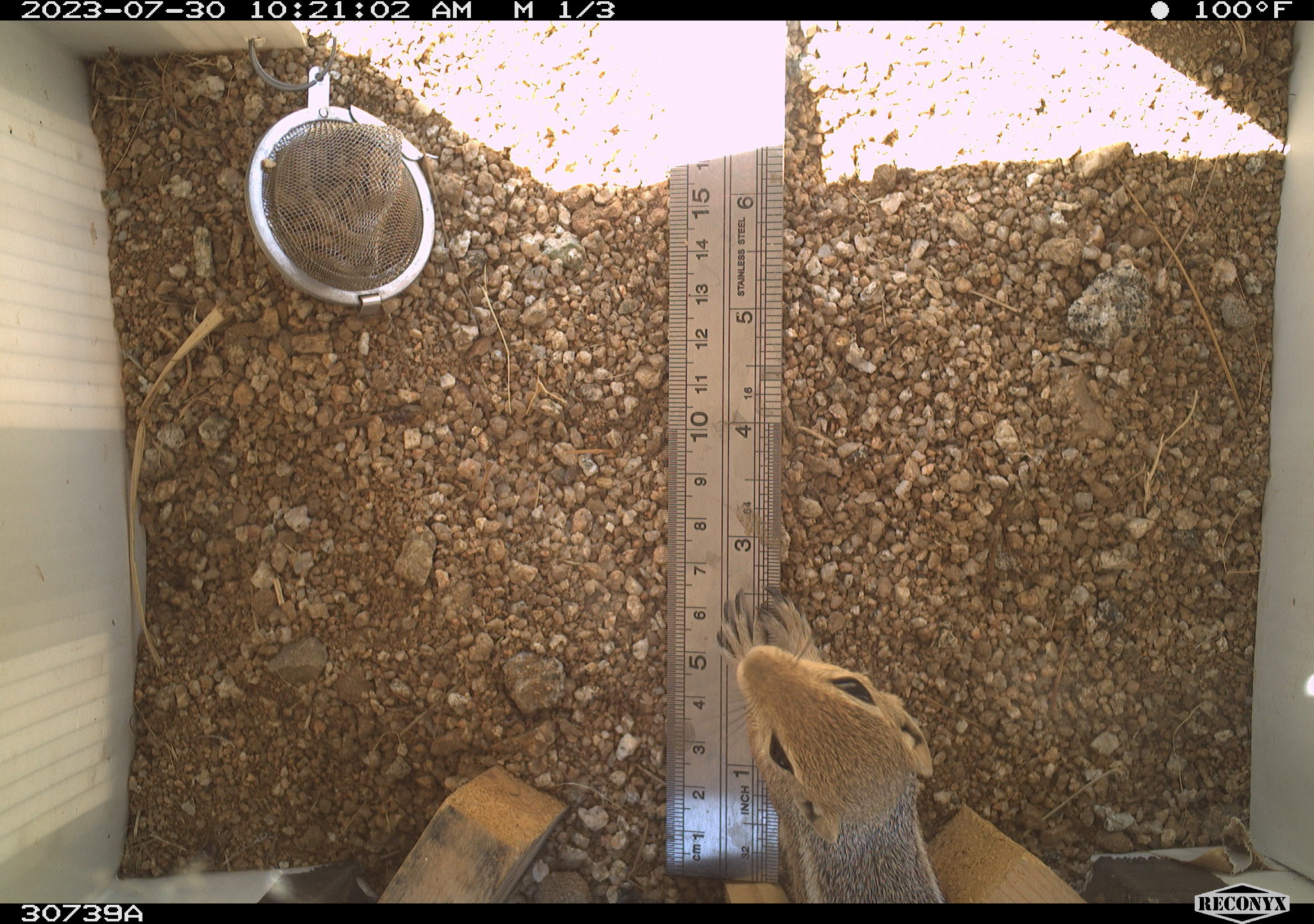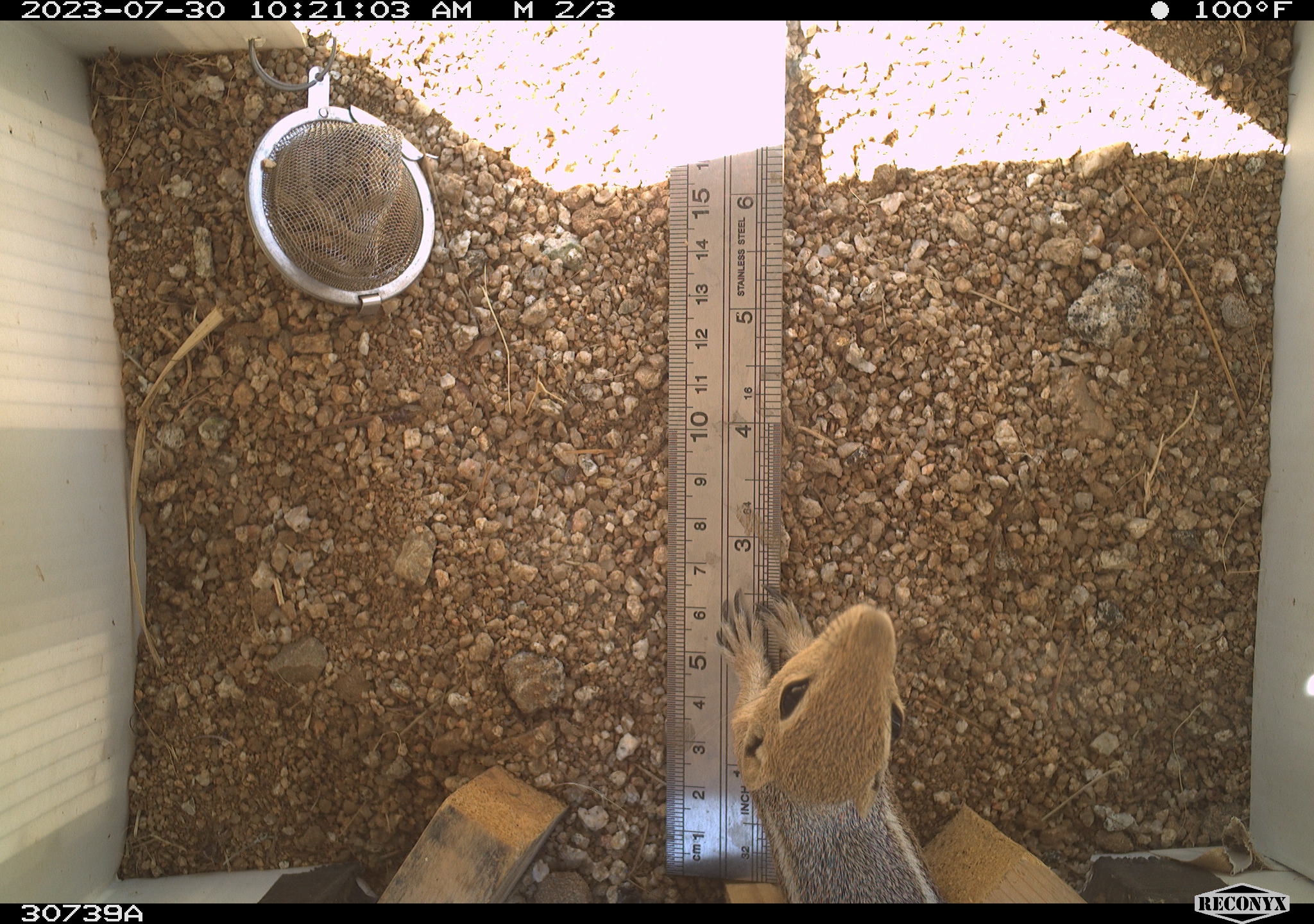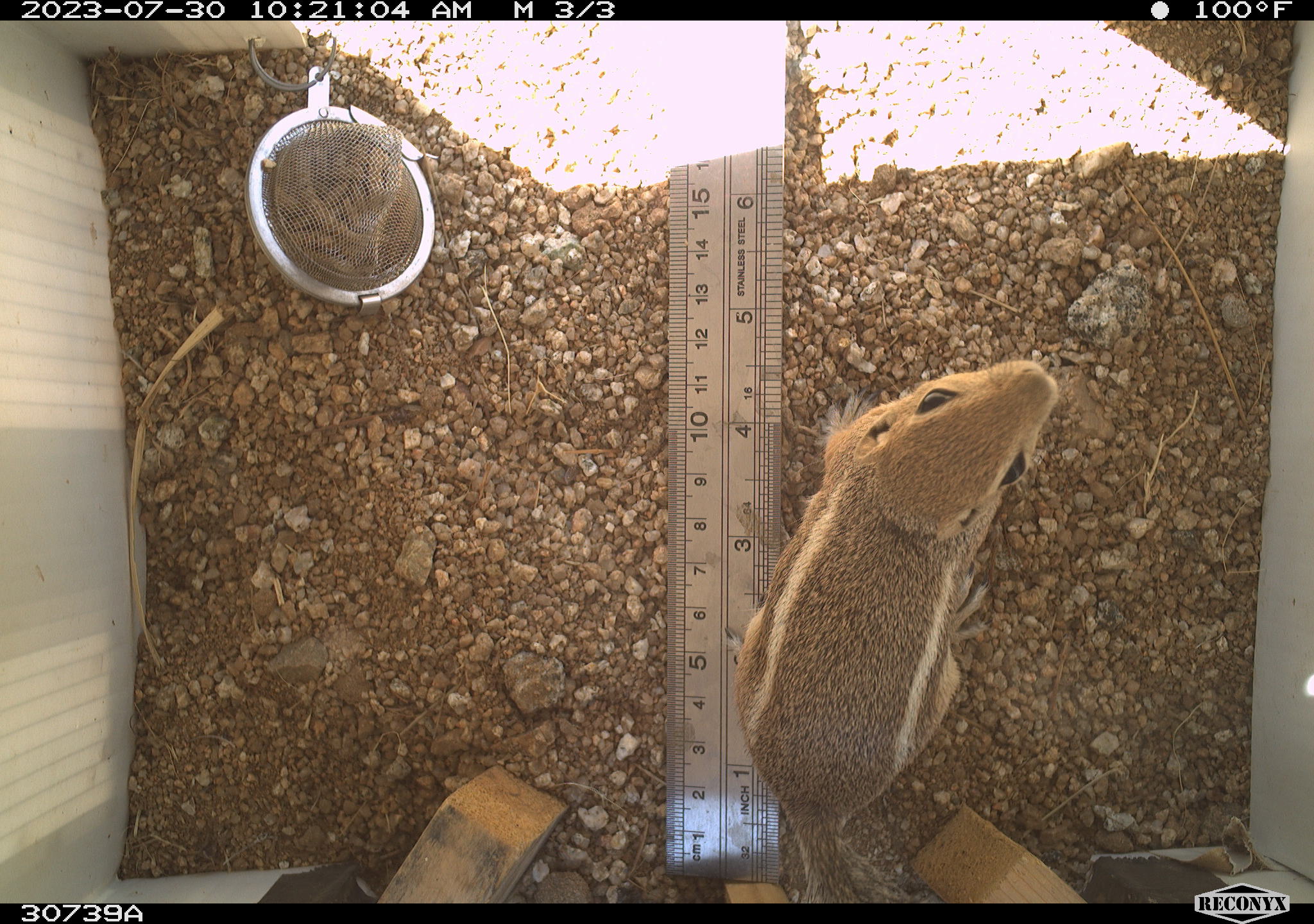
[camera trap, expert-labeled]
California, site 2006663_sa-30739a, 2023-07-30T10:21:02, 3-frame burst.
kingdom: Animalia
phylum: Chordata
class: Mammalia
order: Rodentia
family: Sciuridae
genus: Ammospermophilus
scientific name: Ammospermophilus leucurus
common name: white-tailed antelope squirrel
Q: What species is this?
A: White-tailed antelope squirrel (Ammospermophilus leucurus).